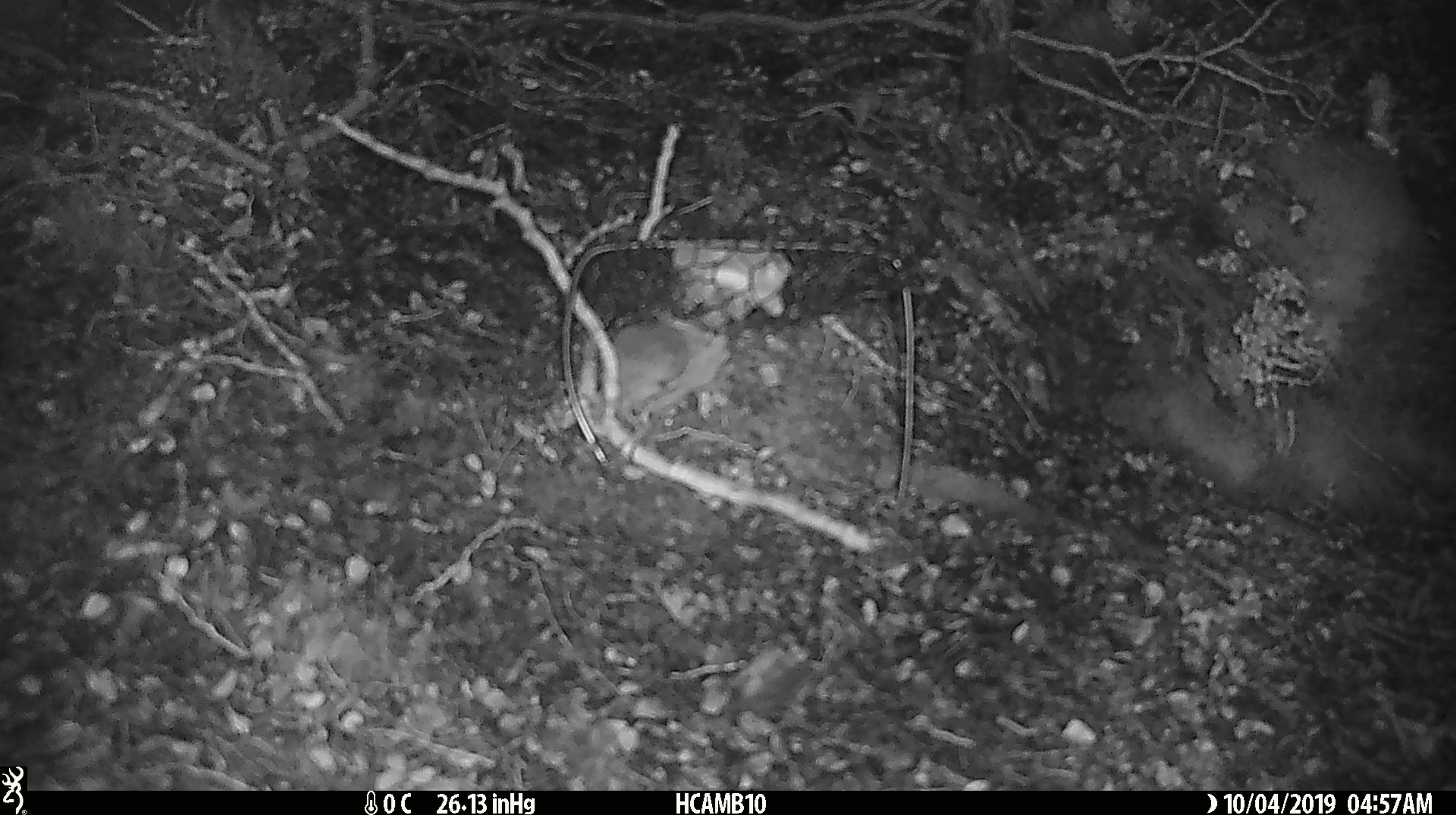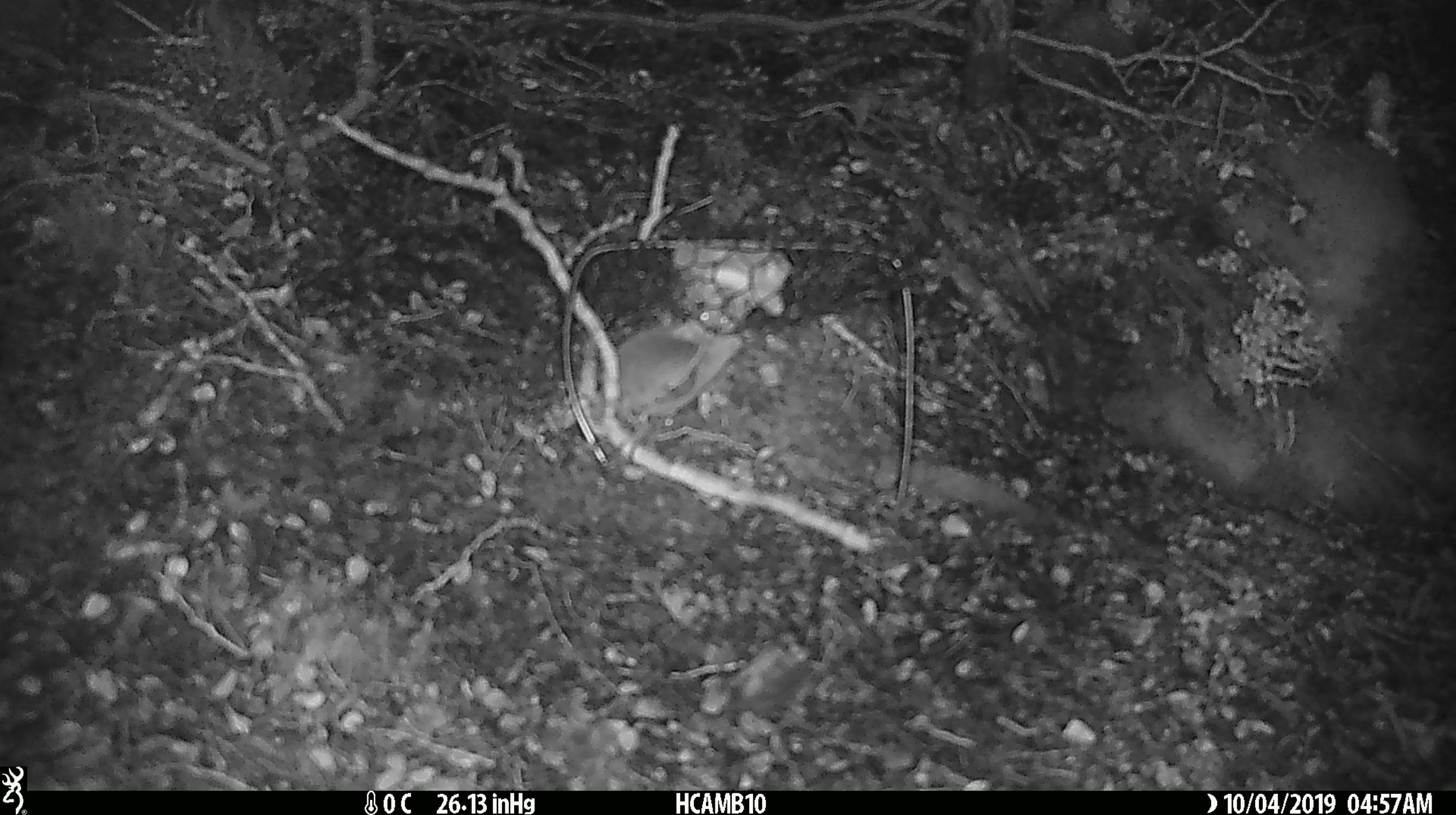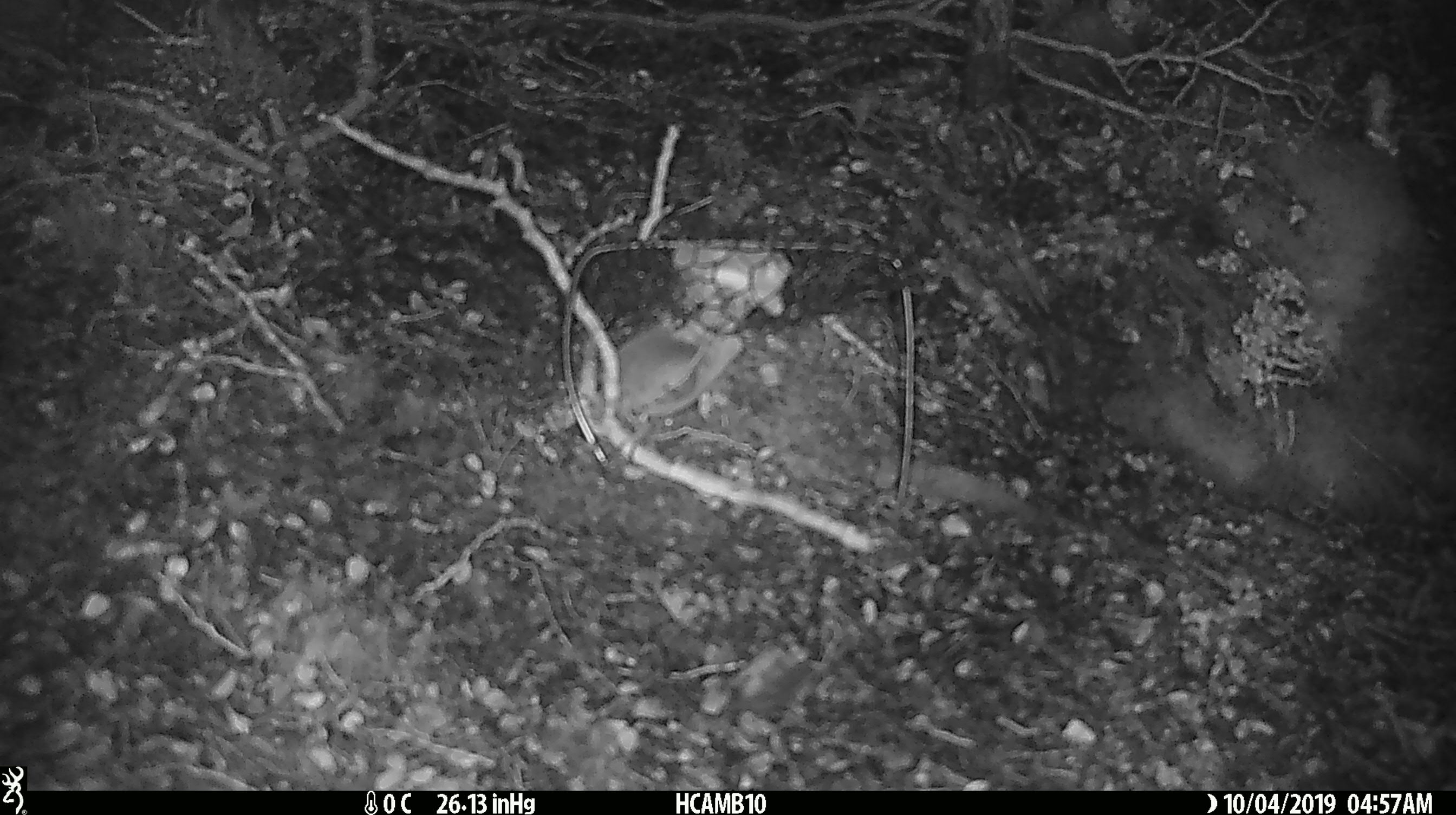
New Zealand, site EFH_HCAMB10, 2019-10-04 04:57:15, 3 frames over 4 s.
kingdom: Animalia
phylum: Chordata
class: Mammalia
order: Rodentia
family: Muridae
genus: Mus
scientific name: Mus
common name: mouse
Mouse (Mus).